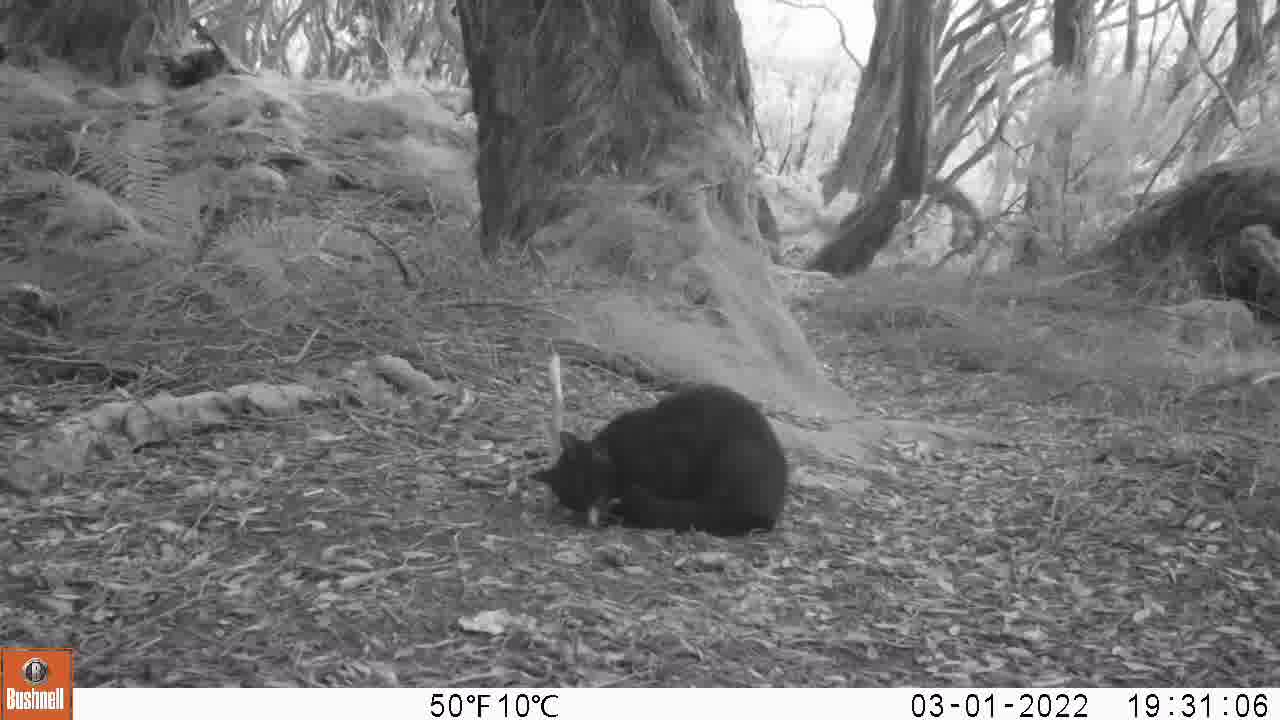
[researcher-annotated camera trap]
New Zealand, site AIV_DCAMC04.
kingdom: Animalia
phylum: Chordata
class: Mammalia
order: Carnivora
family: Felidae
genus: Felis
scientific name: Felis catus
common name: domestic cat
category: cat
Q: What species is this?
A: Cat (domestic cat) (Felis catus).